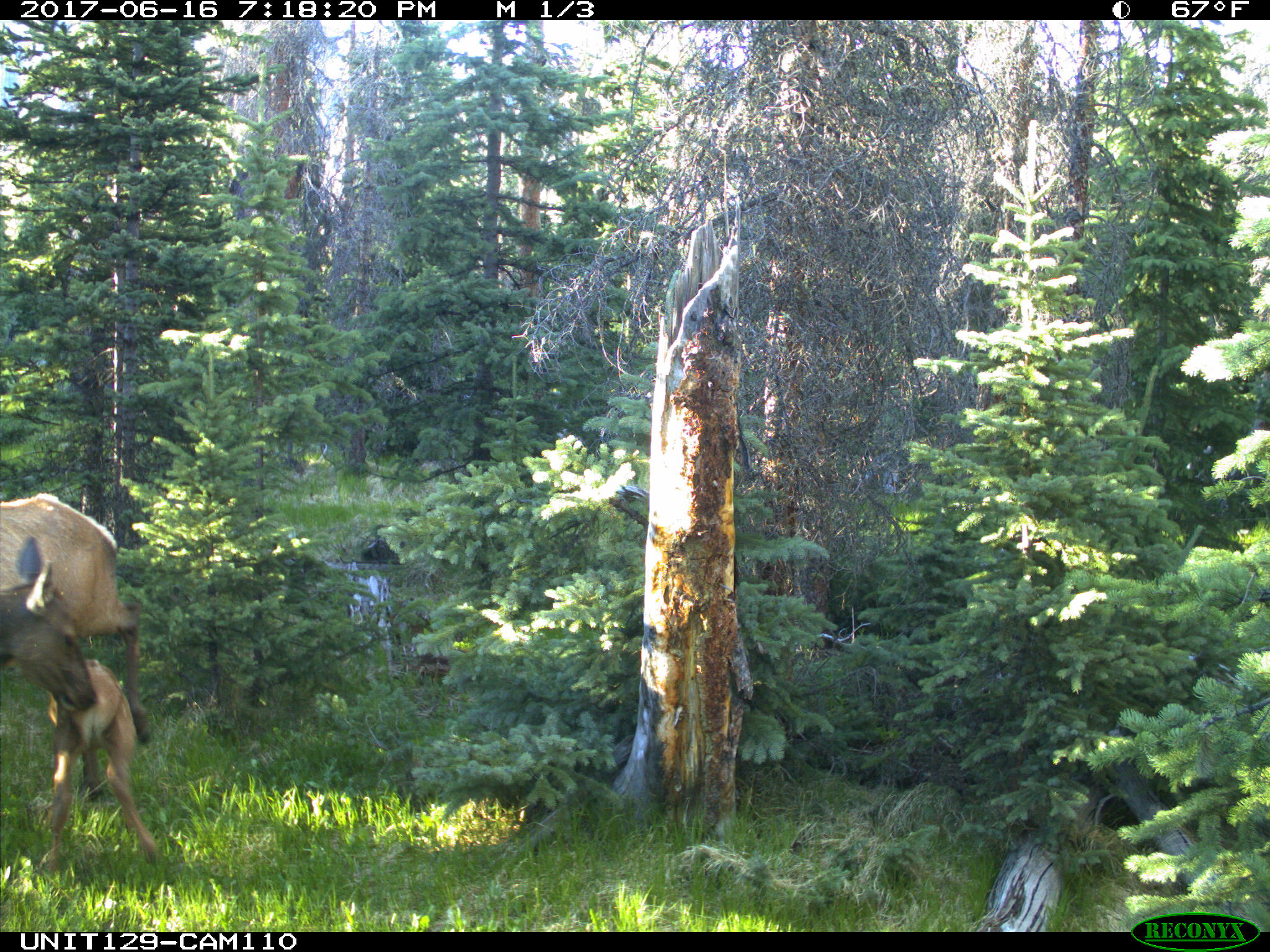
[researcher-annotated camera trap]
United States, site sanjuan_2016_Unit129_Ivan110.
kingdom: Animalia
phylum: Chordata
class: Mammalia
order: Artiodactyla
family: Cervidae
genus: Cervus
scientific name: Cervus elaphus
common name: red deer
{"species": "Cervus elaphus (red deer)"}